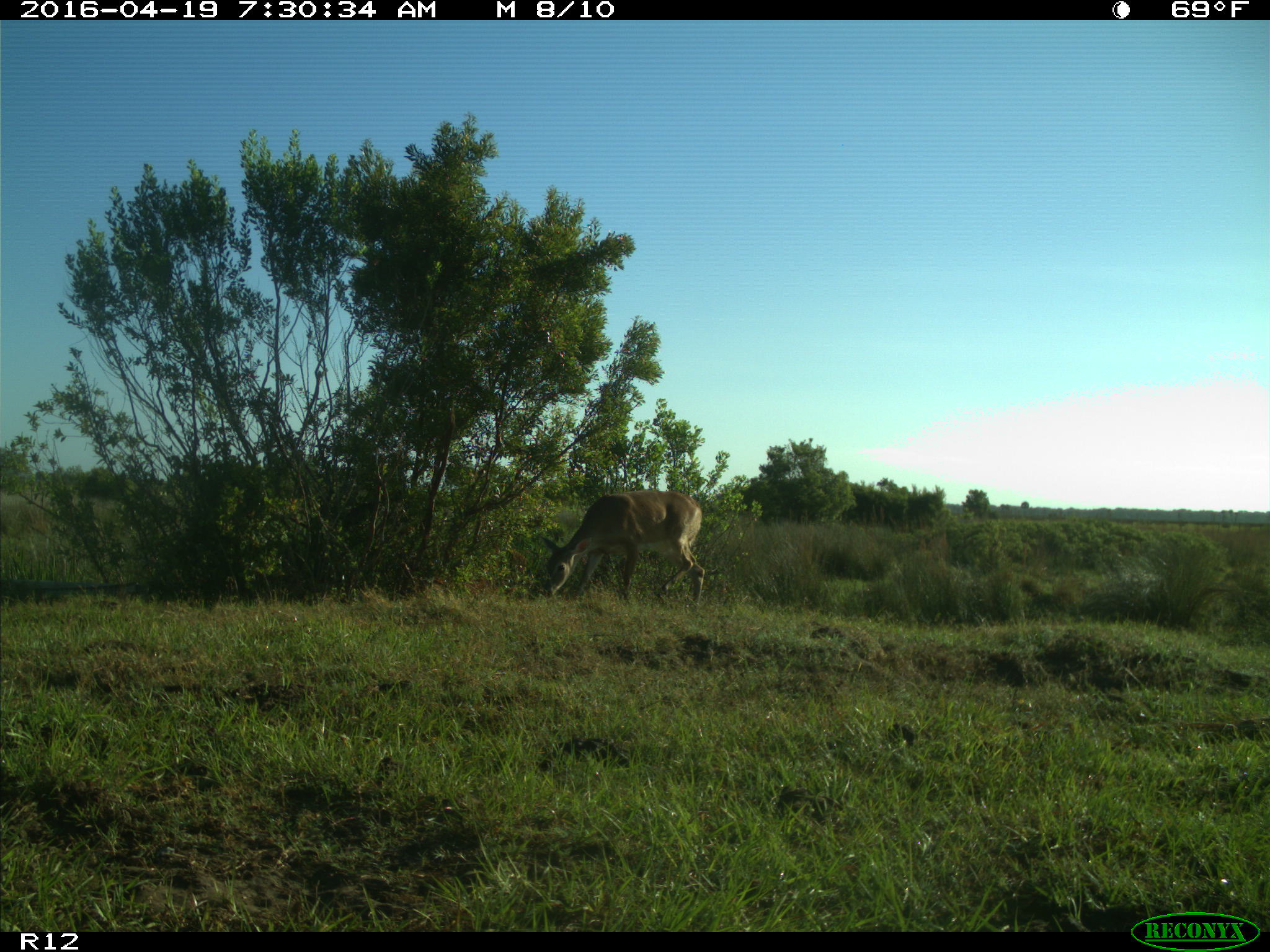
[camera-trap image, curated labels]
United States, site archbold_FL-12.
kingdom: Animalia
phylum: Chordata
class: Mammalia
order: Artiodactyla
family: Cervidae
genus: Odocoileus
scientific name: Odocoileus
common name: deer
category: unidentified deer